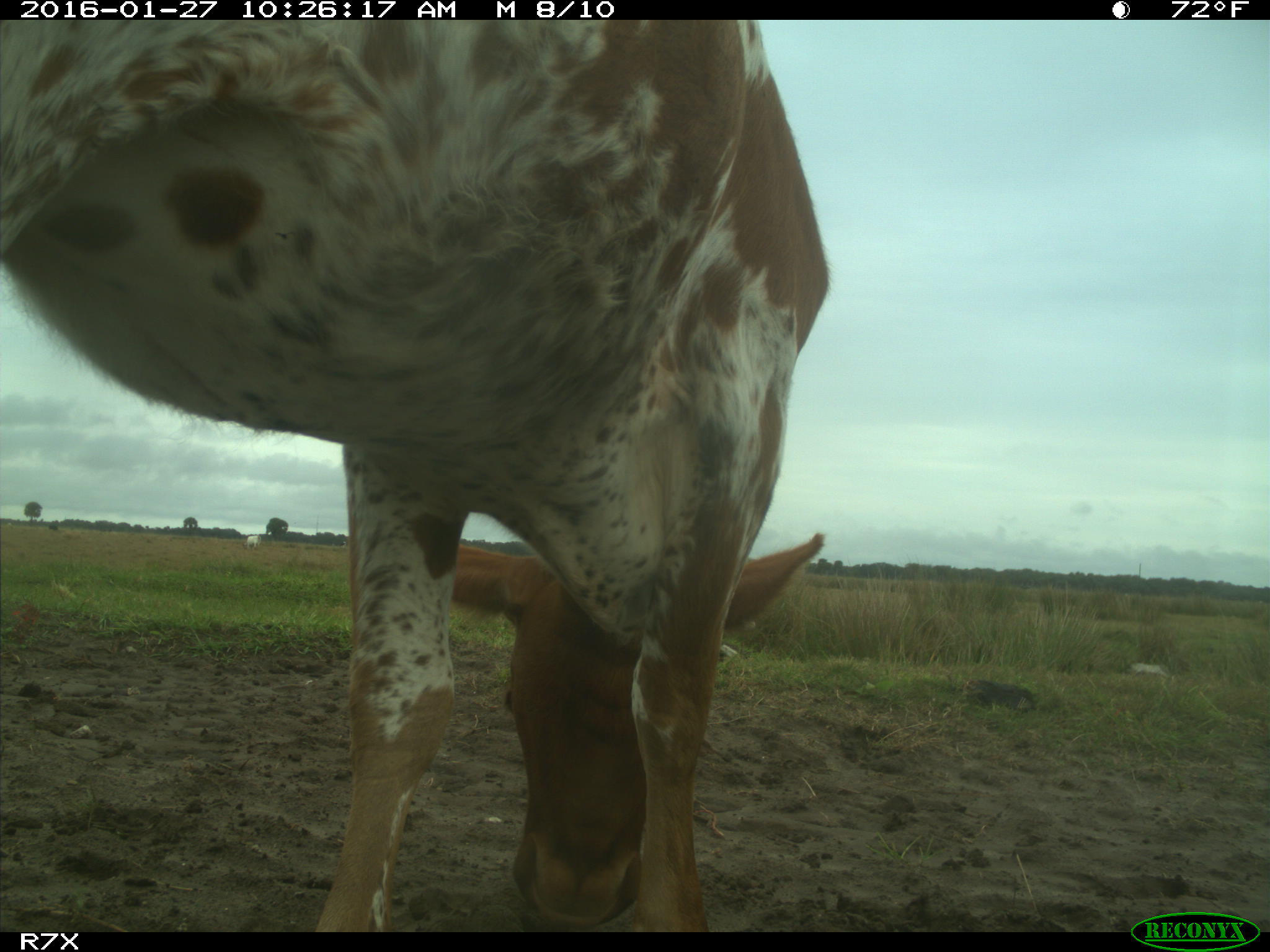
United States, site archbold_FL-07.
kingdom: Animalia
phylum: Chordata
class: Mammalia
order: Artiodactyla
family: Bovidae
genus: Bos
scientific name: Bos taurus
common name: domestic cow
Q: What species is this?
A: Bos taurus (domestic cow).